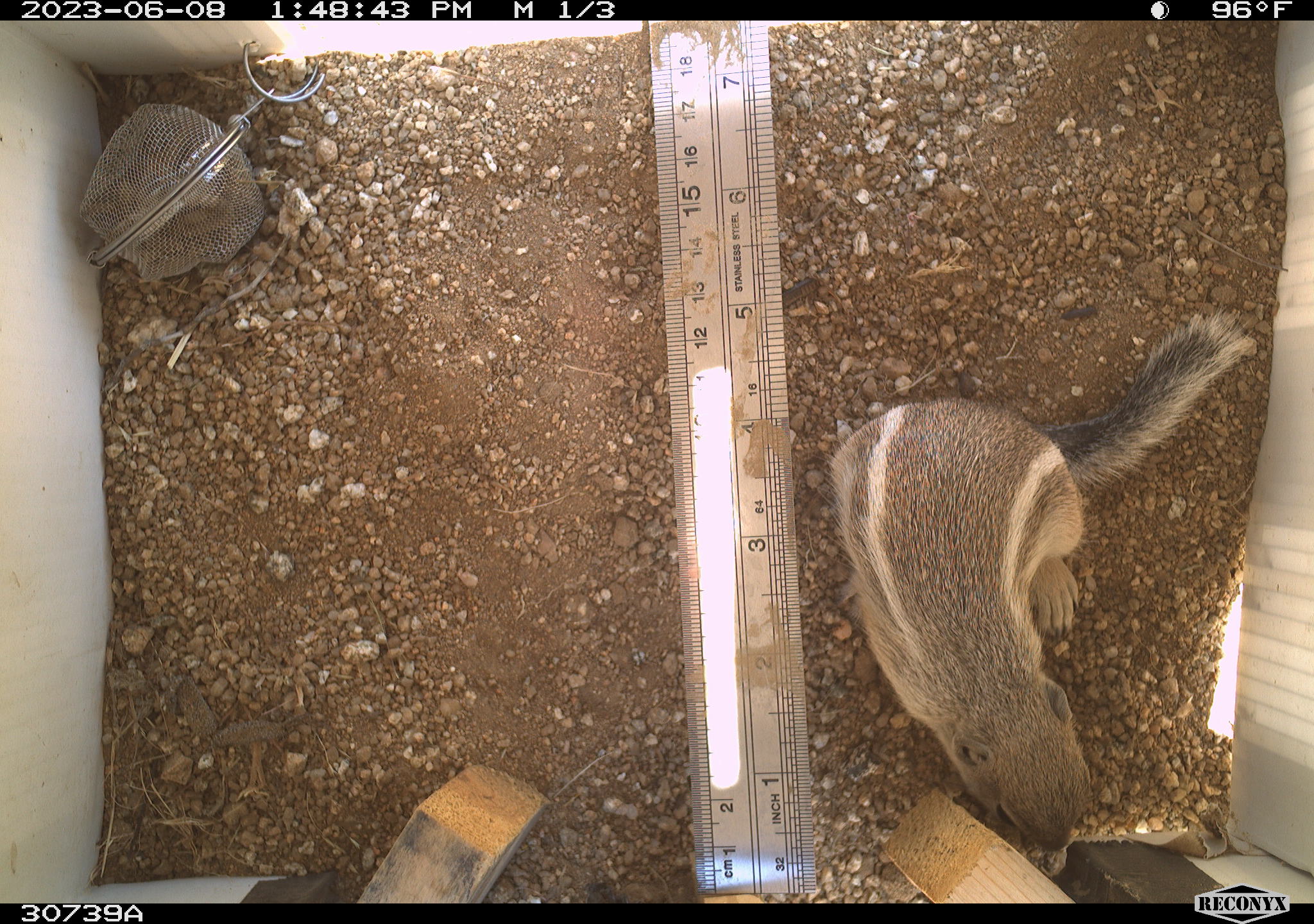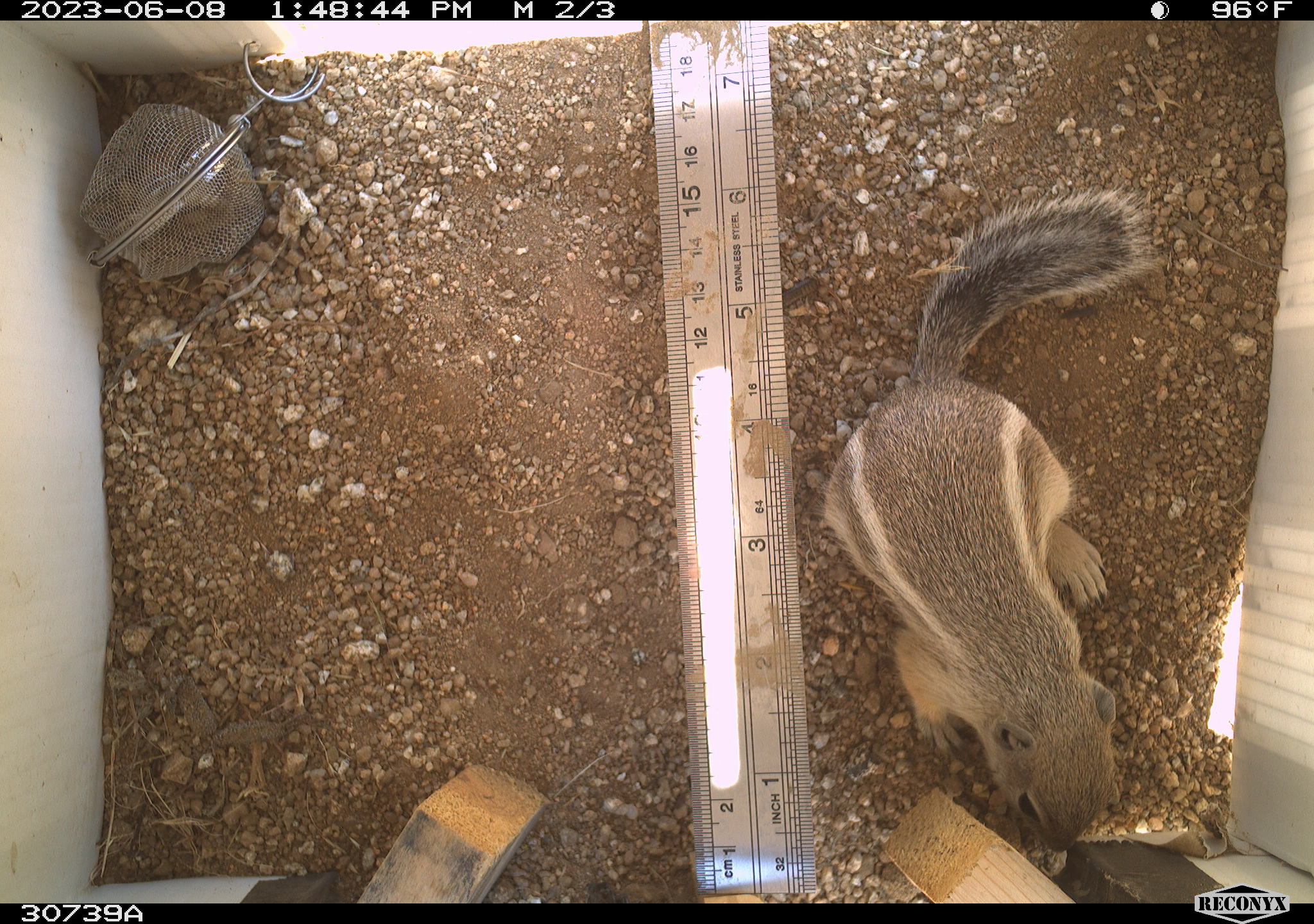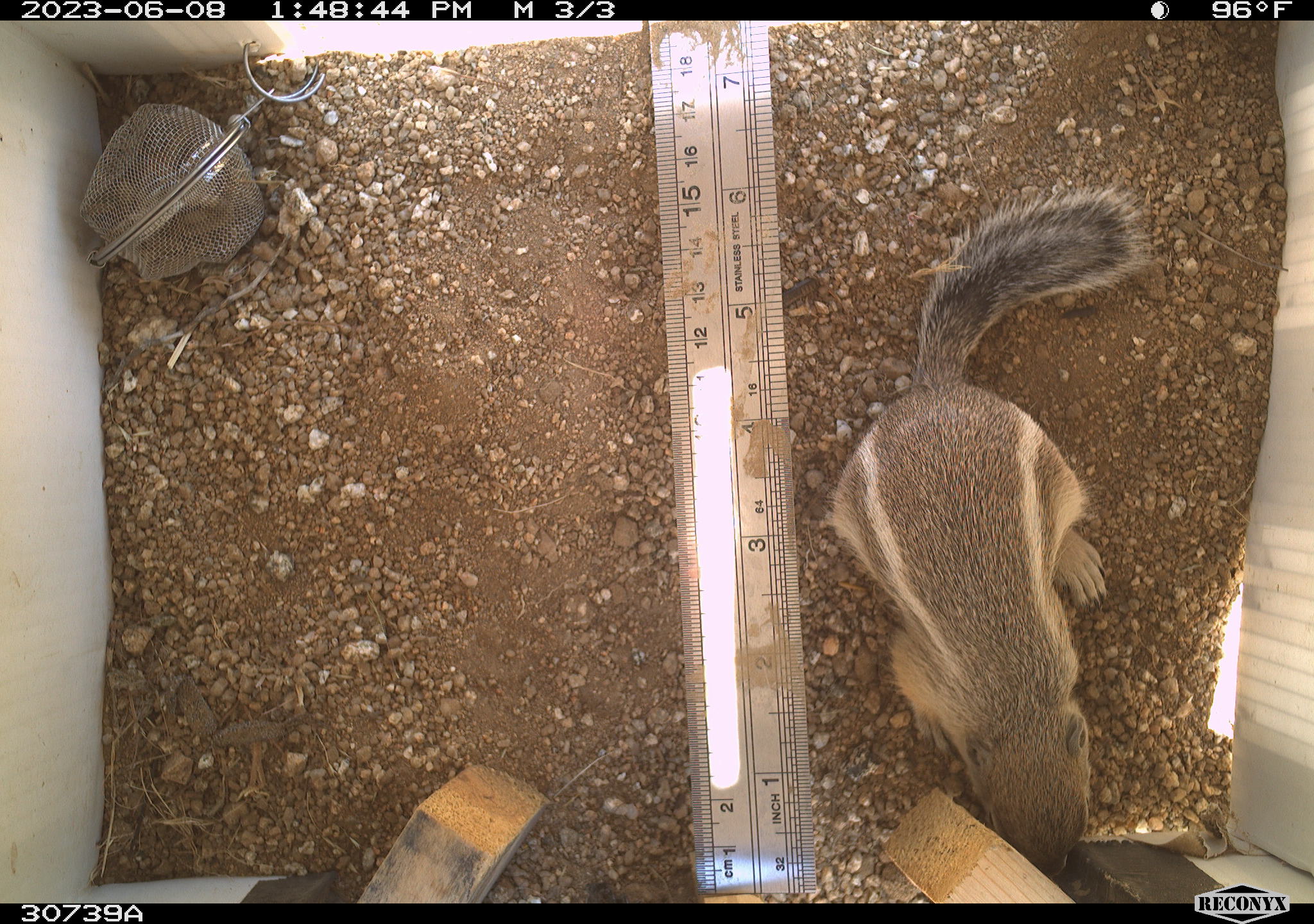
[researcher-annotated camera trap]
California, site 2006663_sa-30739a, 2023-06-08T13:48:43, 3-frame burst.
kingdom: Animalia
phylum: Chordata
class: Mammalia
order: Rodentia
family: Sciuridae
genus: Ammospermophilus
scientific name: Ammospermophilus leucurus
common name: white-tailed antelope squirrel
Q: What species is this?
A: White-tailed antelope squirrel (Ammospermophilus leucurus).